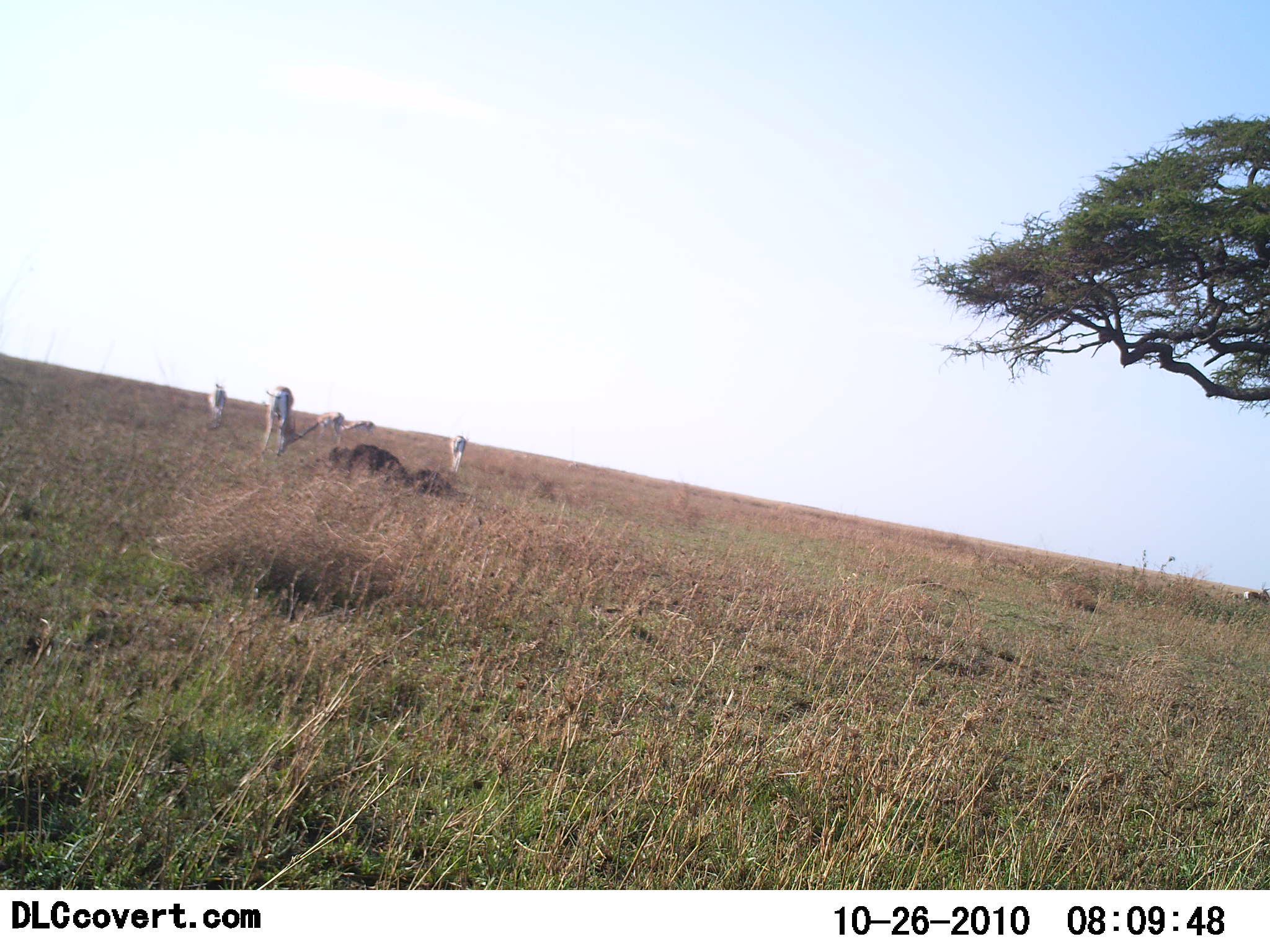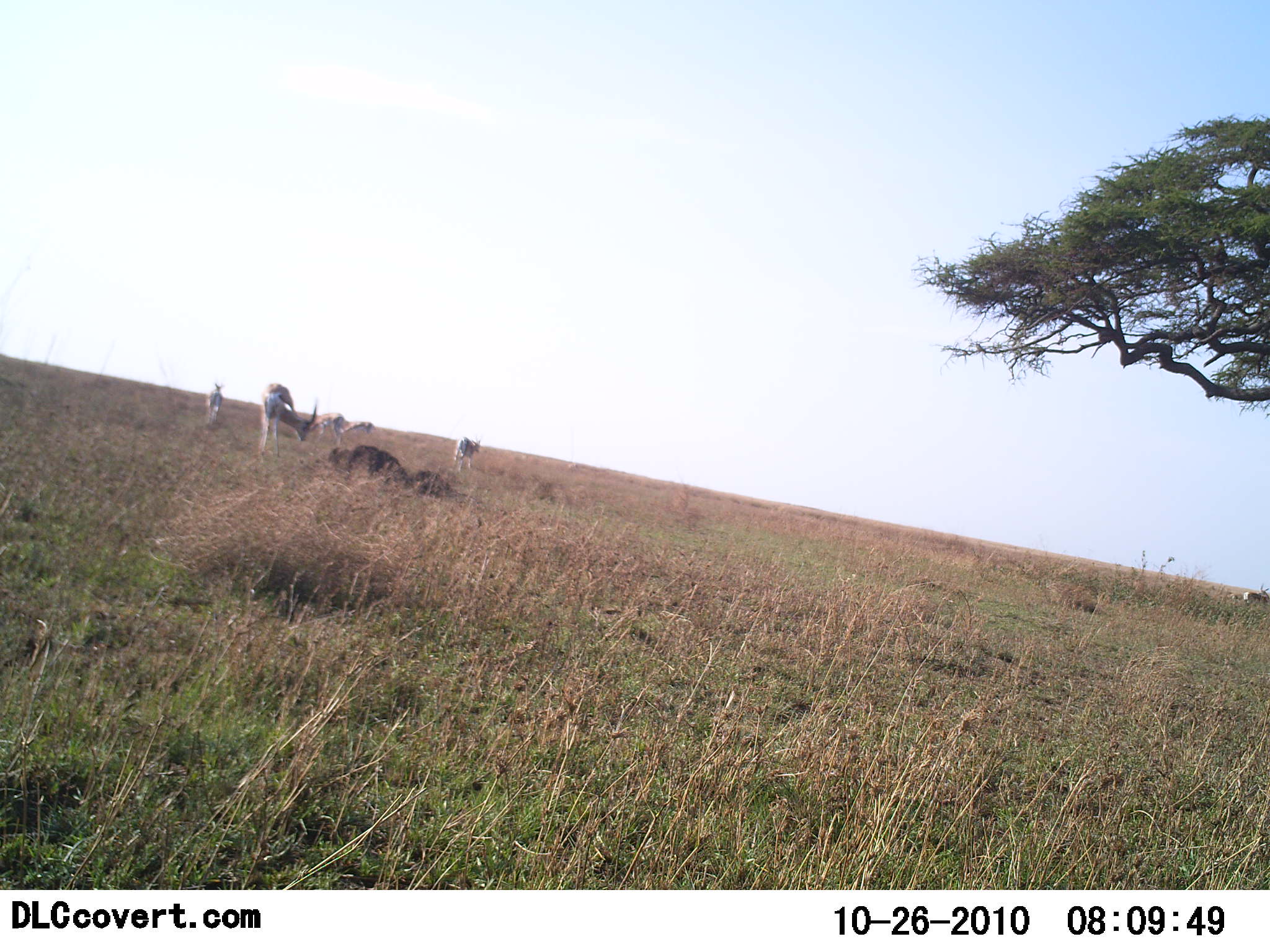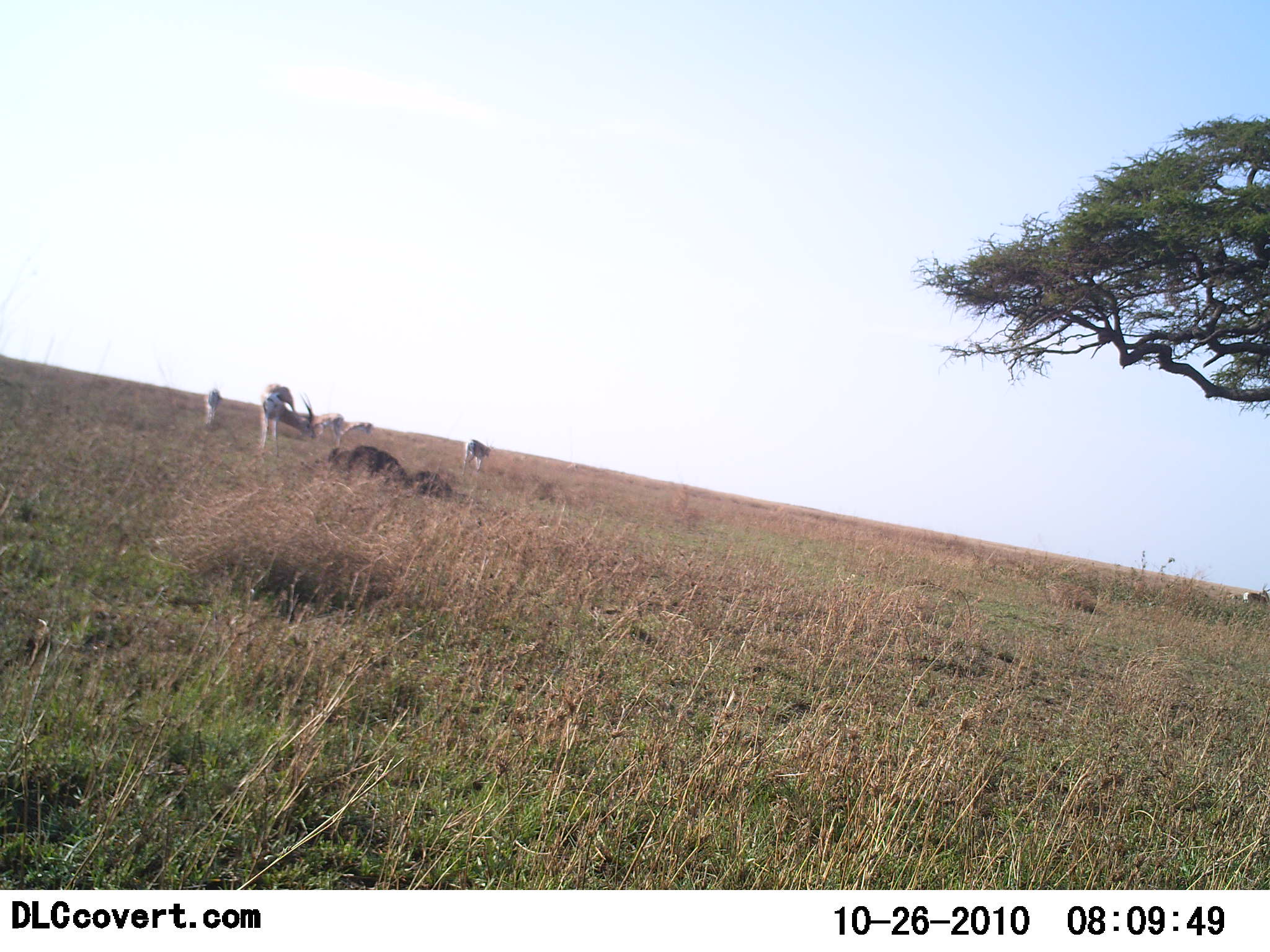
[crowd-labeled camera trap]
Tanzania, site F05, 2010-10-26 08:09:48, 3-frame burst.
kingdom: Animalia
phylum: Chordata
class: Mammalia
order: Artiodactyla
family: Bovidae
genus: Eudorcas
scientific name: Eudorcas thomsonii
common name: thomson's gazelle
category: gazellethomsons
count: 5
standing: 58%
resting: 0%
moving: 8%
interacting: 0%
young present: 0%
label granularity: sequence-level